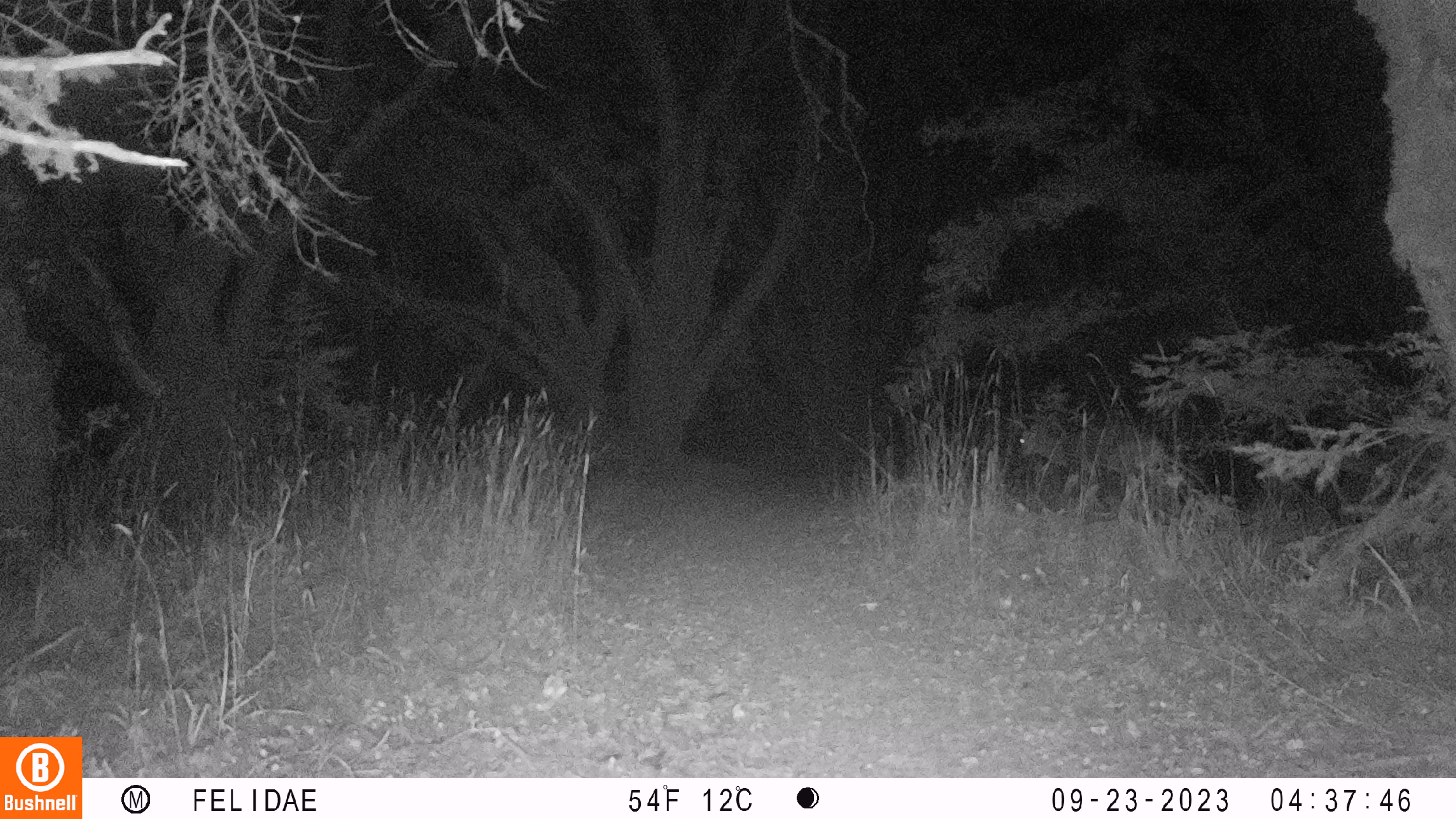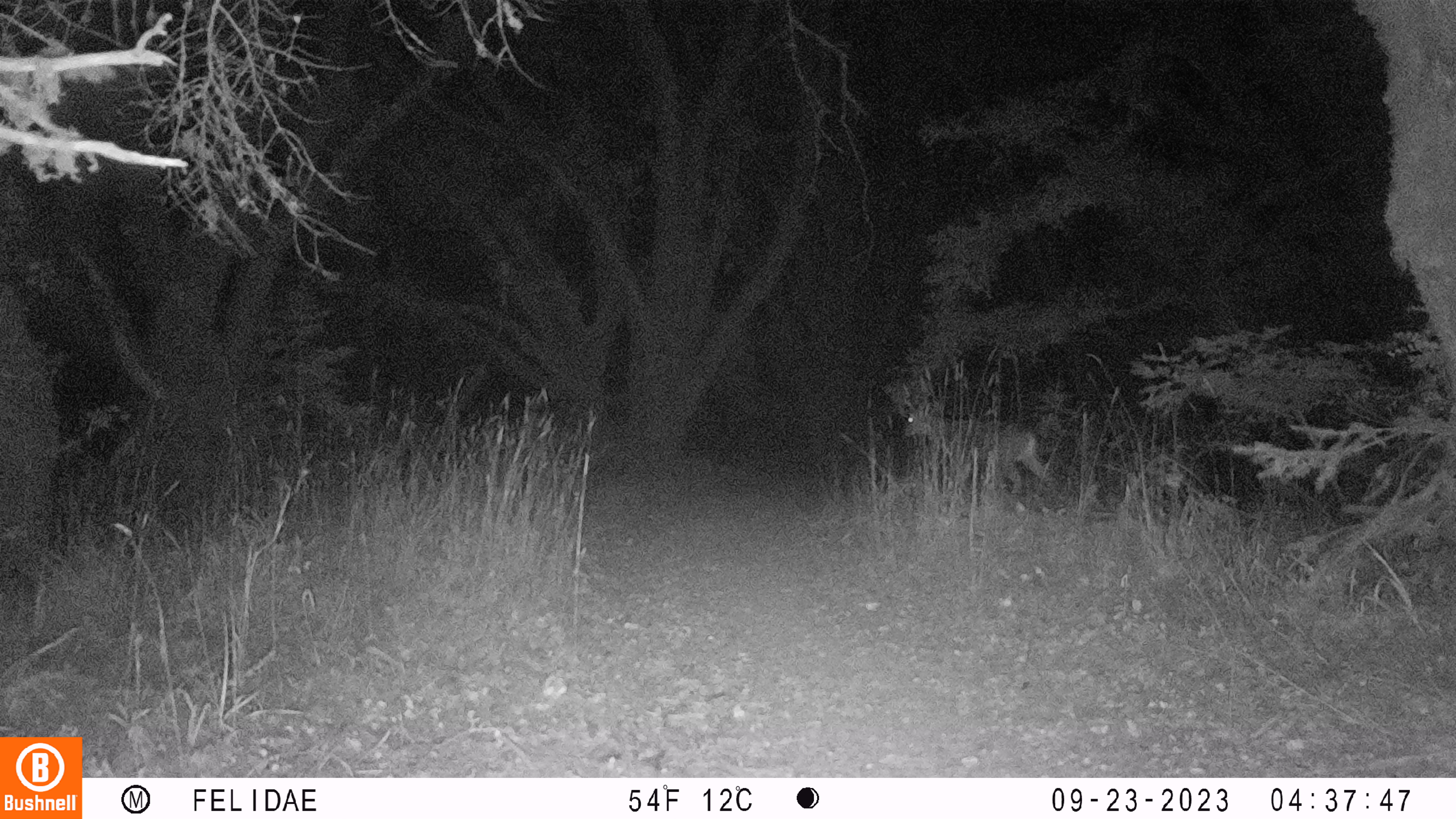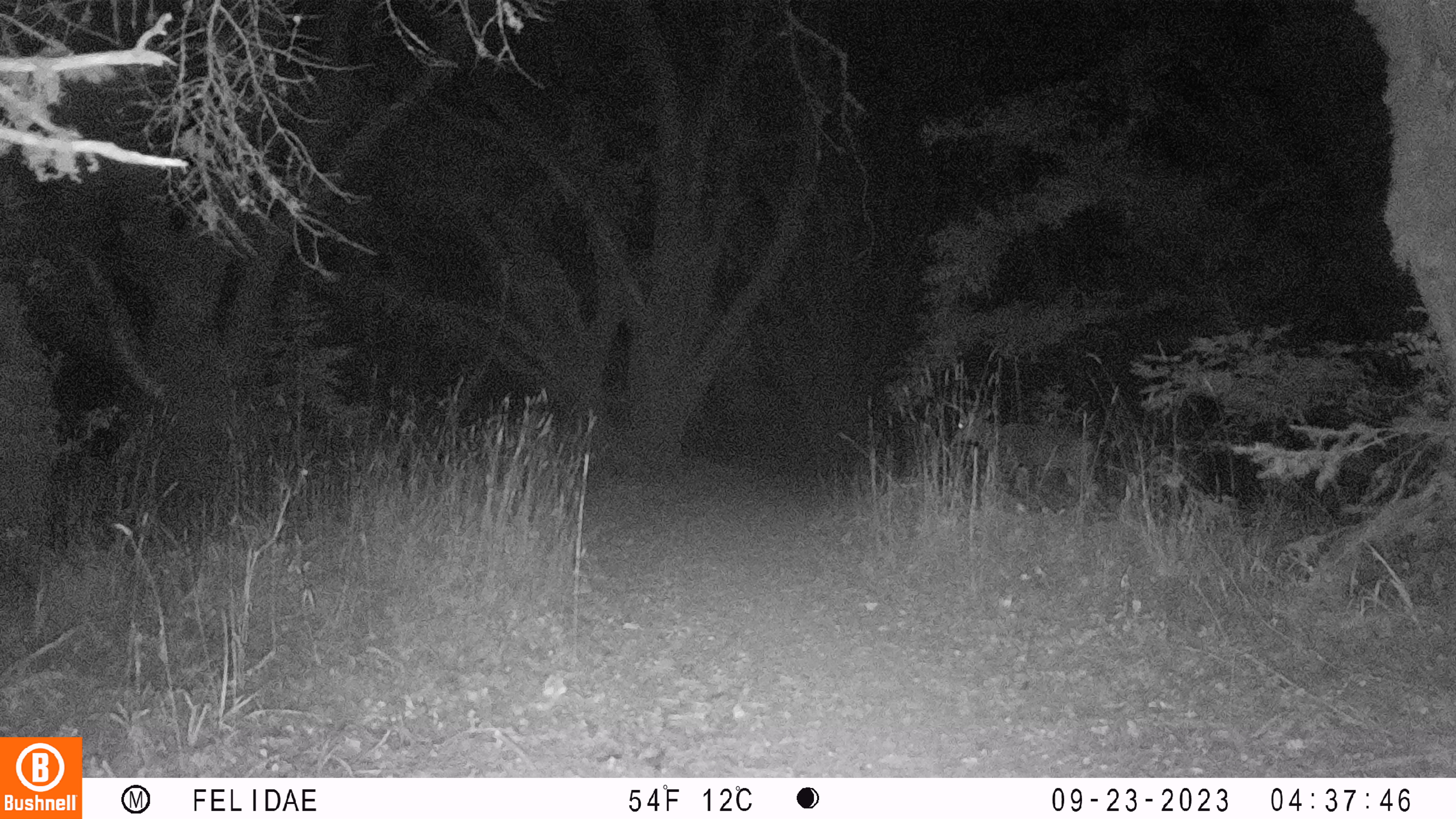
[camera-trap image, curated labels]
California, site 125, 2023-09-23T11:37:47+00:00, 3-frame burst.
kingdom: Animalia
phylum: Chordata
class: Mammalia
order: Artiodactyla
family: Cervidae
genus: Odocoileus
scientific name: Odocoileus hemionus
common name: mule deer